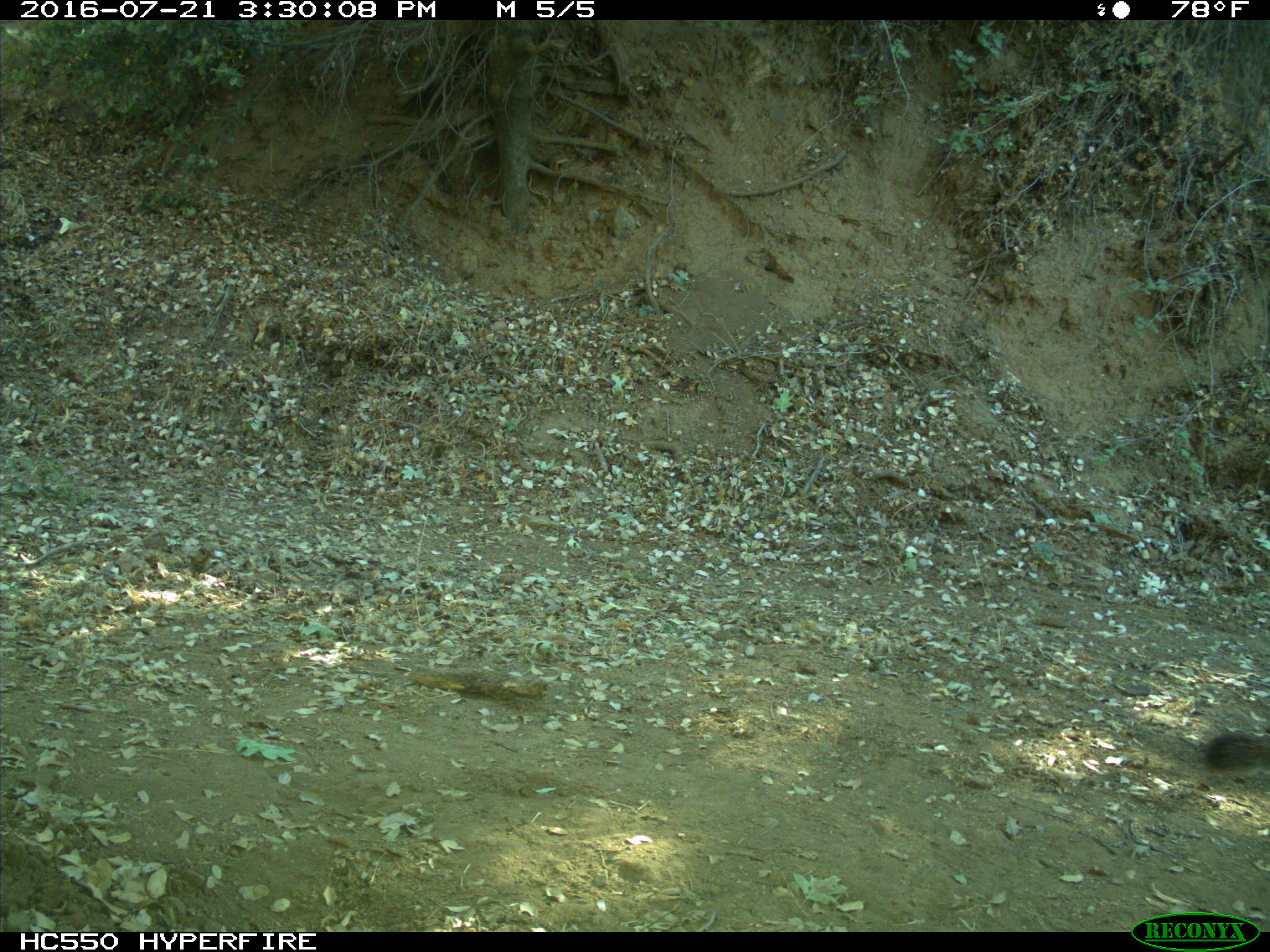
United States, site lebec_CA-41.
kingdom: Animalia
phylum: Chordata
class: Mammalia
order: Carnivora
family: Felidae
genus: Puma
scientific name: Puma concolor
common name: mountain lion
Puma concolor (mountain lion).